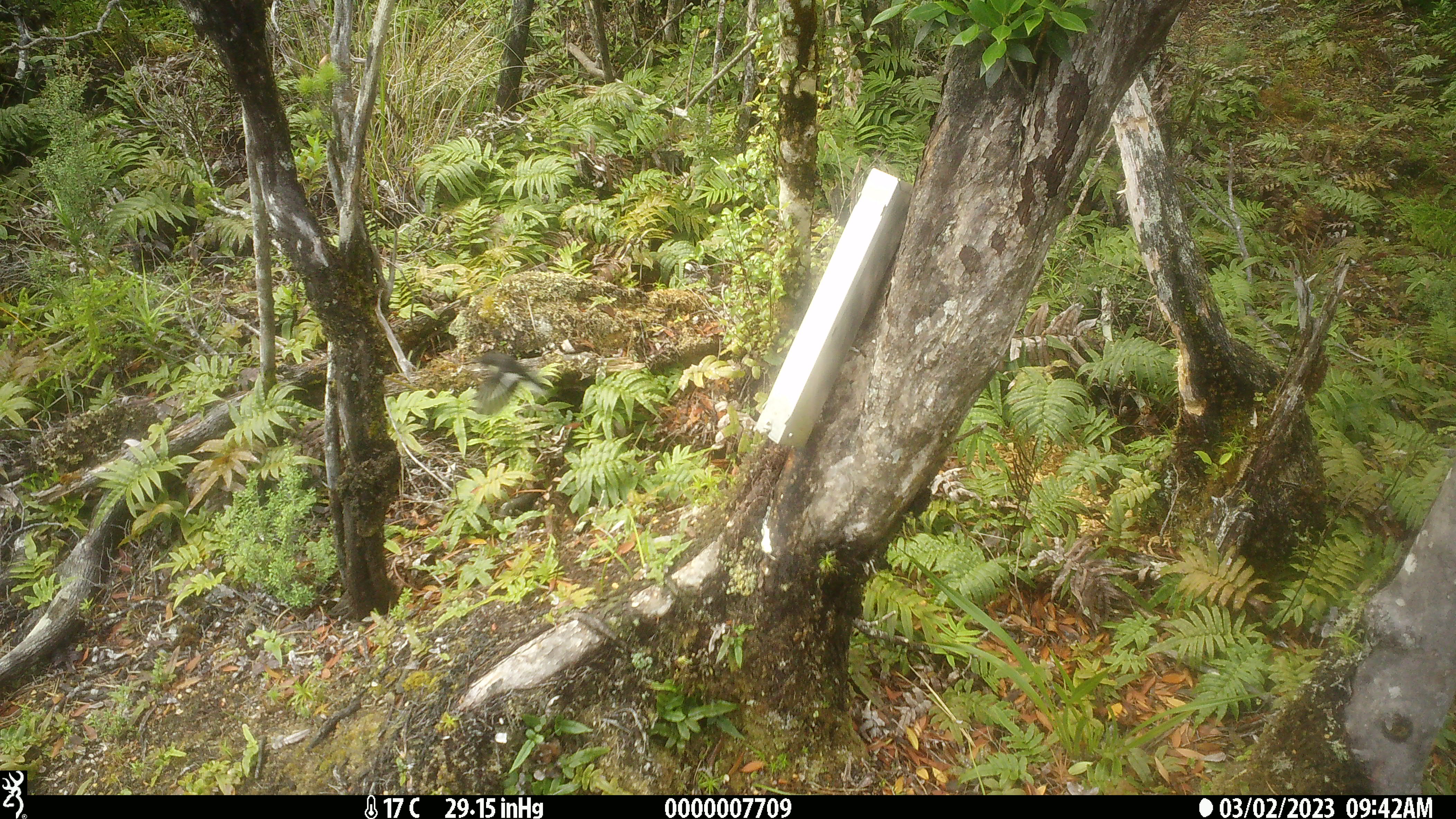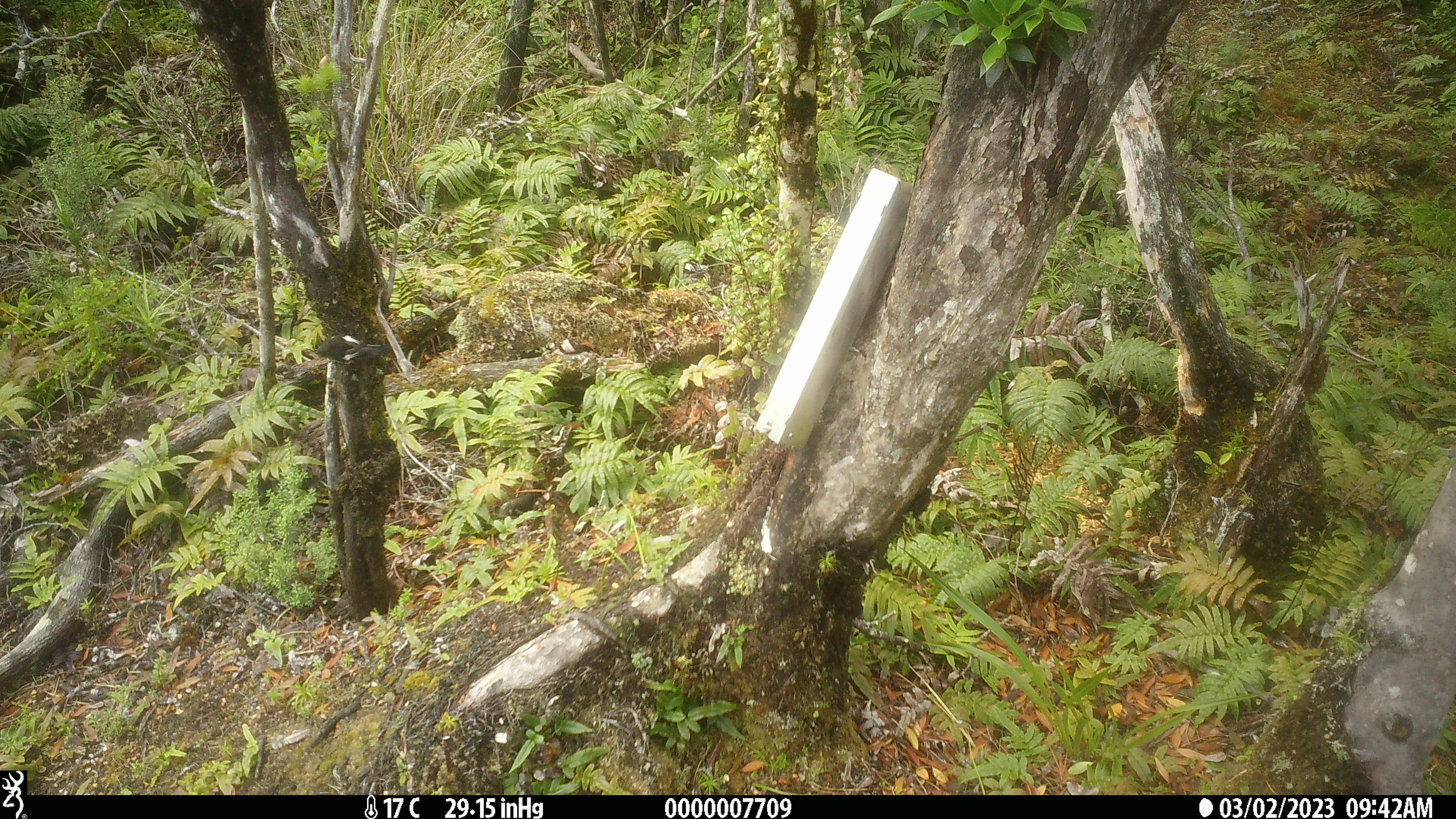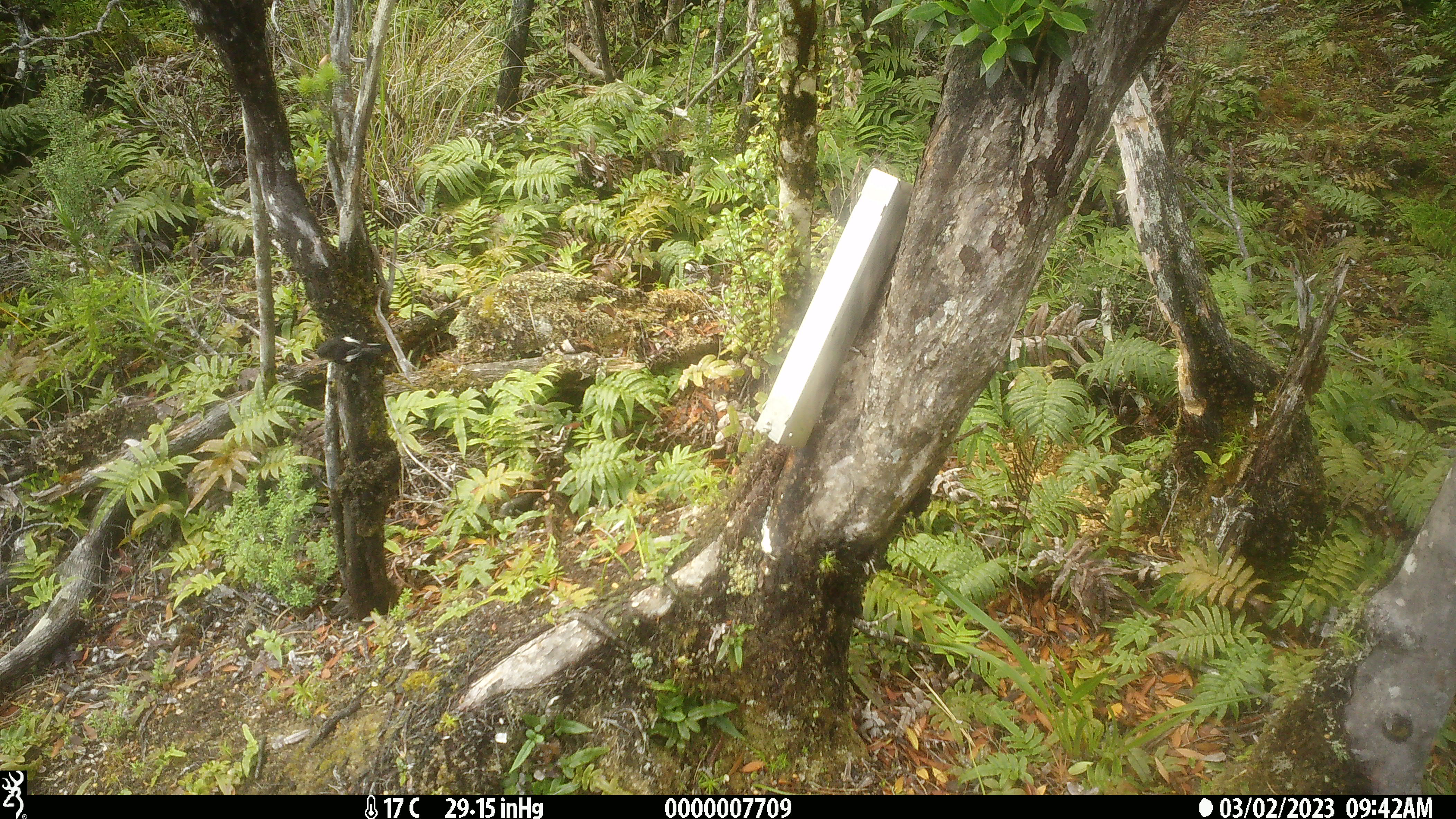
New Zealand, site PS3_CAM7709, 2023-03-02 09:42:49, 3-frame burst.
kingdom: Animalia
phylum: Chordata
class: Aves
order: Passeriformes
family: Petroicidae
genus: Petroica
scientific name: Petroica macrocephala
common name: tomtit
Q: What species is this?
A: Tomtit (Petroica macrocephala).